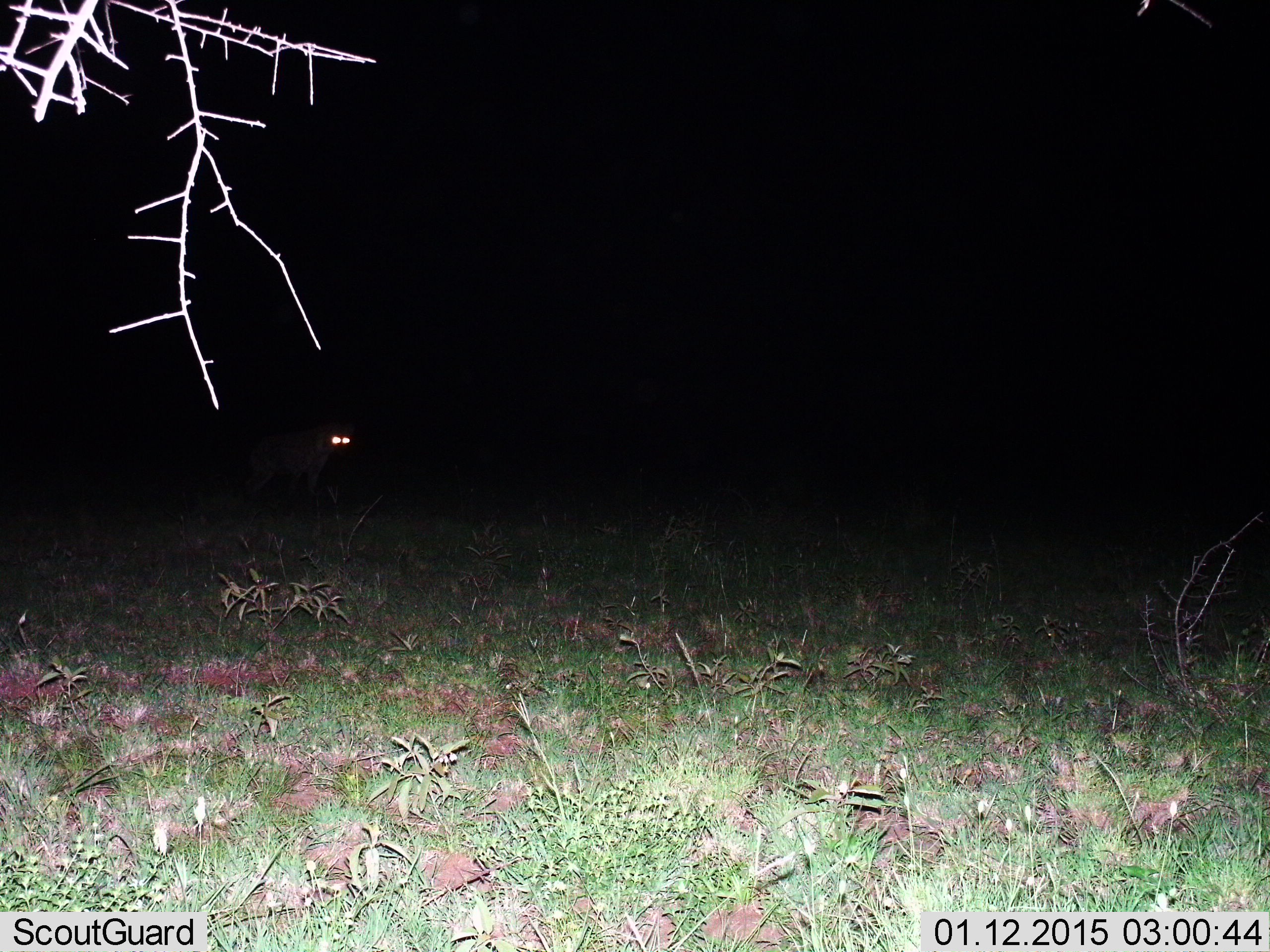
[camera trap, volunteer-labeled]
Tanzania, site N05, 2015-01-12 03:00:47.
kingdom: Animalia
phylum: Chordata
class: Mammalia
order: Carnivora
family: Hyaenidae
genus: Crocuta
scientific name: Crocuta crocuta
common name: spotted hyena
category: hyenaspotted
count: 1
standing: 67%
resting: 0%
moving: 33%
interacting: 0%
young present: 0%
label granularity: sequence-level